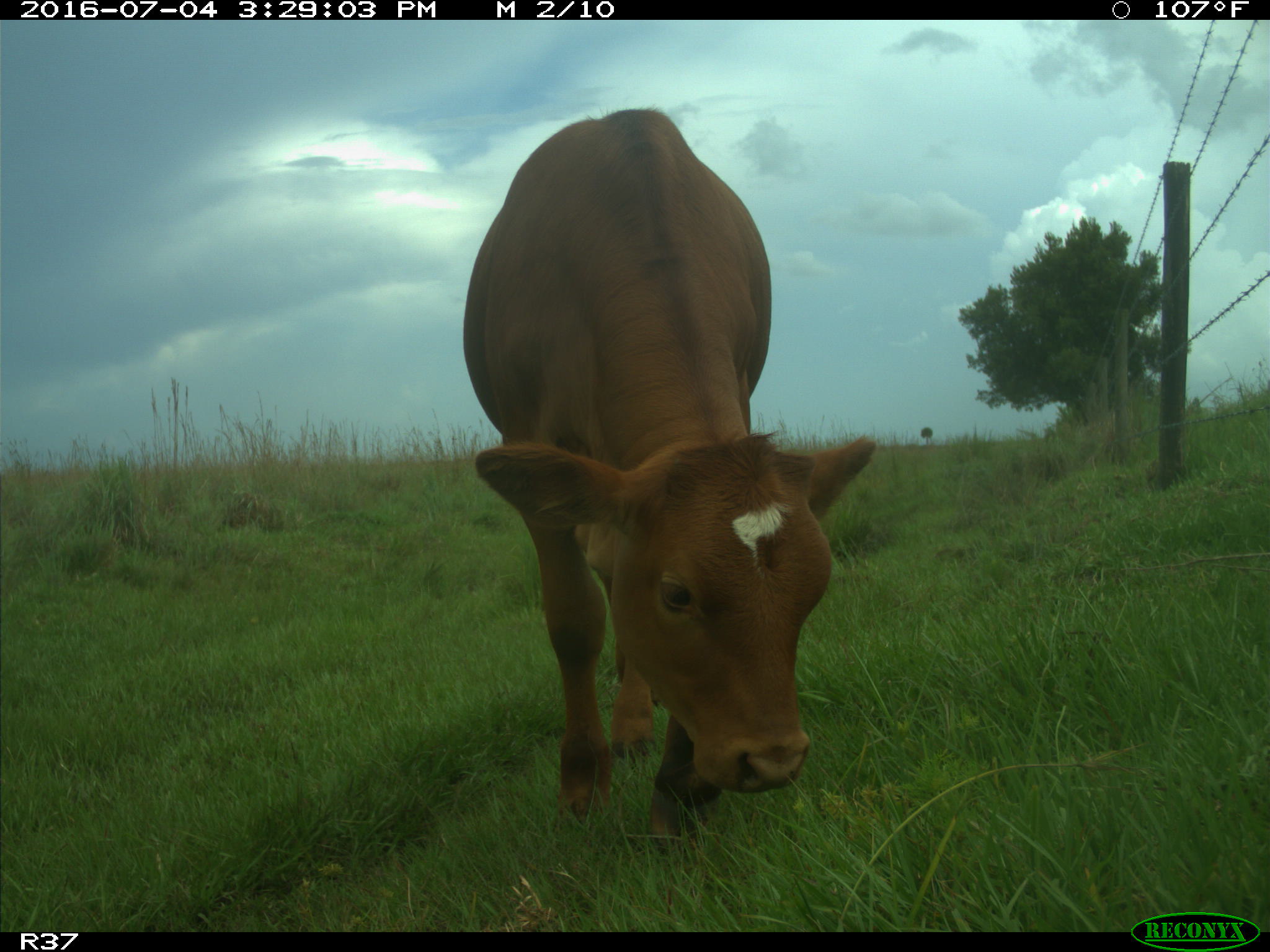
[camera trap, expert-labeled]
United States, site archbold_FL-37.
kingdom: Animalia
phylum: Chordata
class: Mammalia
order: Artiodactyla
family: Bovidae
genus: Bos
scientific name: Bos taurus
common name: domestic cow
Bos taurus (domestic cow).